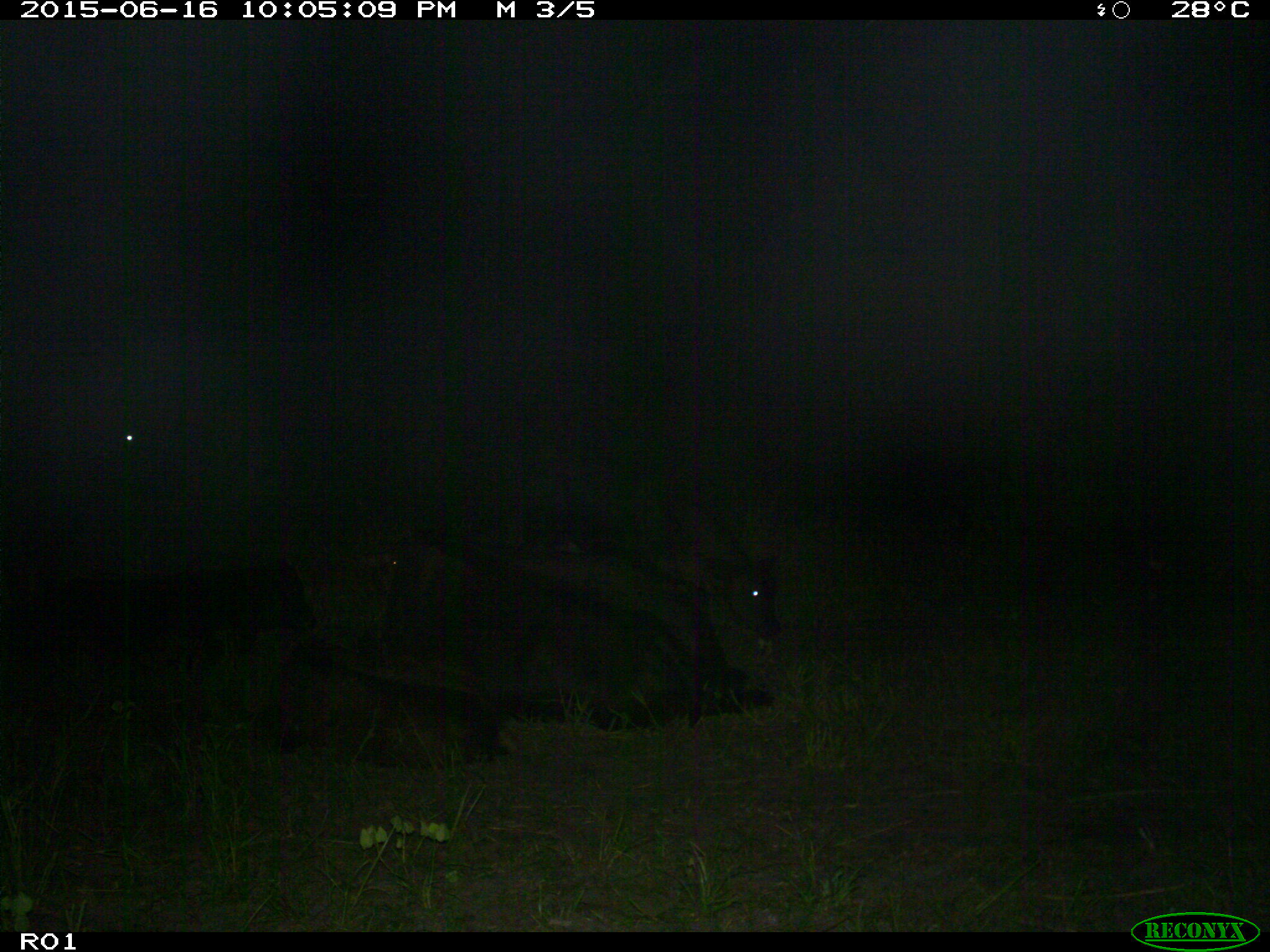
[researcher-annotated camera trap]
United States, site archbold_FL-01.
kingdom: Animalia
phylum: Chordata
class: Mammalia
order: Artiodactyla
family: Bovidae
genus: Bos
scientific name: Bos taurus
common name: domestic cow